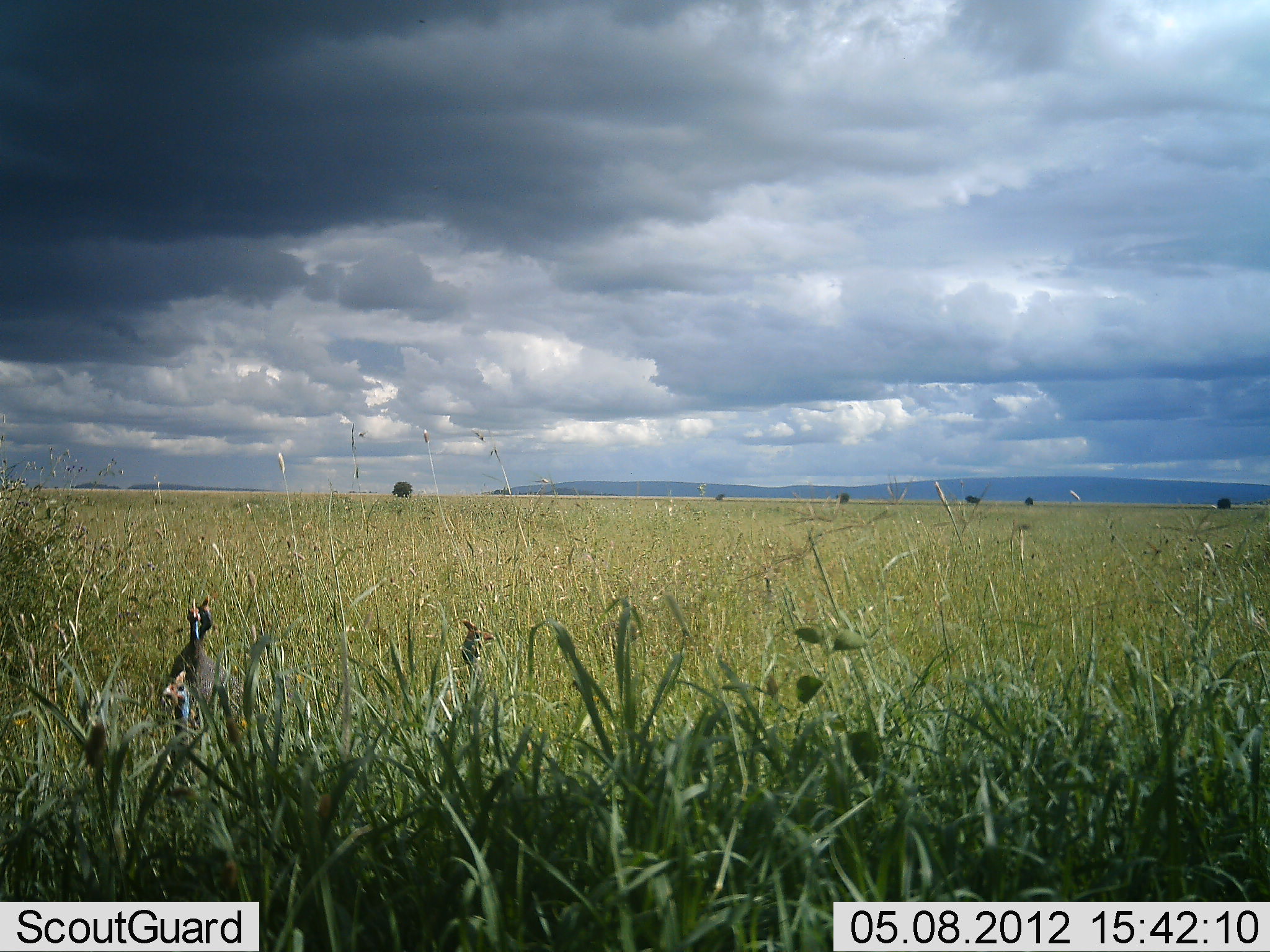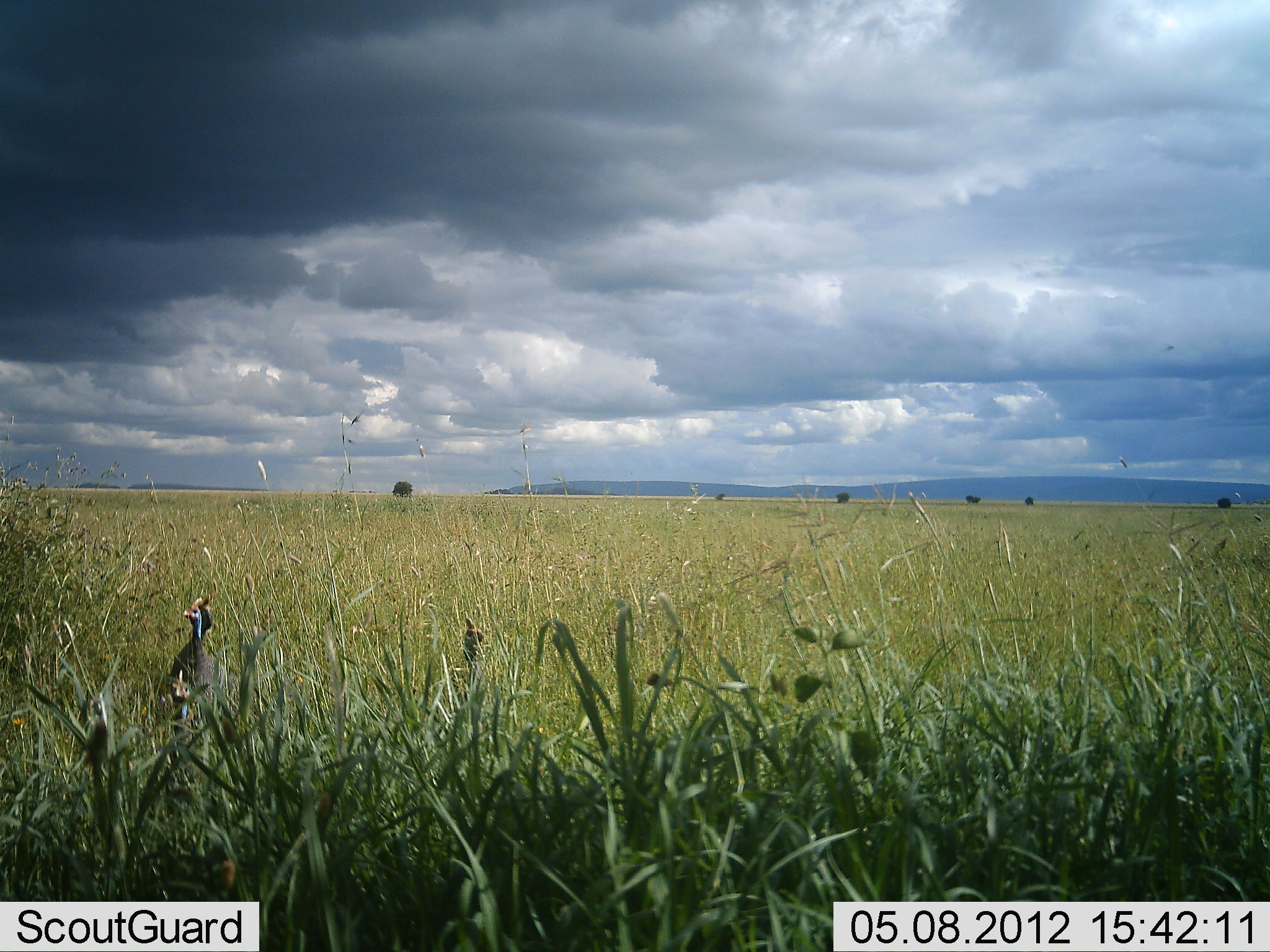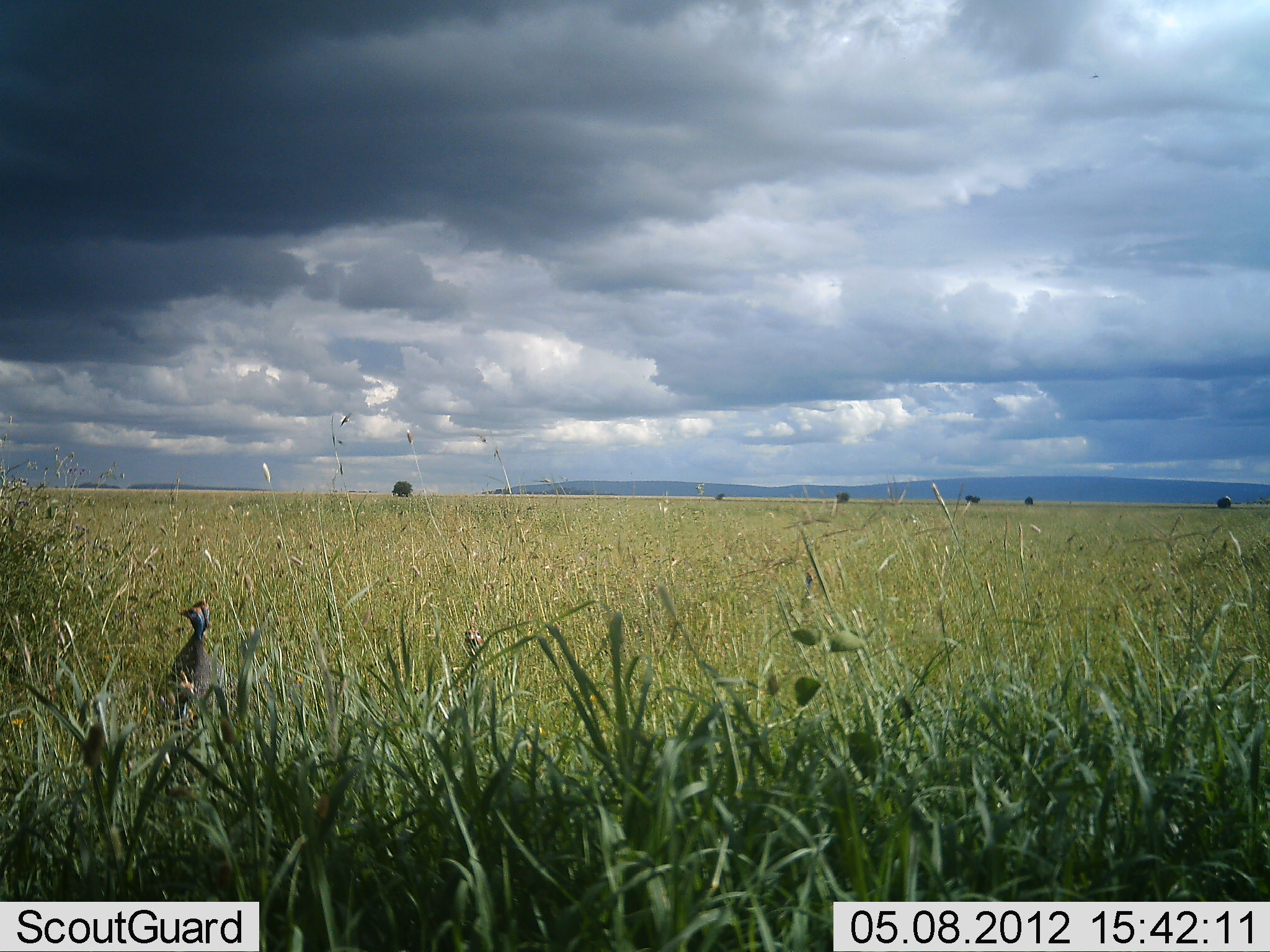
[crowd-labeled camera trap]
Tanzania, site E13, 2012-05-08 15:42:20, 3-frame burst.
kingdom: Animalia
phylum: Chordata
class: Aves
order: Galliformes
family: Numididae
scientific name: Numididae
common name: guinea fowl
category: guineafowl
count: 3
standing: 100%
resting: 0%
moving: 0%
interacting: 0%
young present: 0%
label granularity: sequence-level